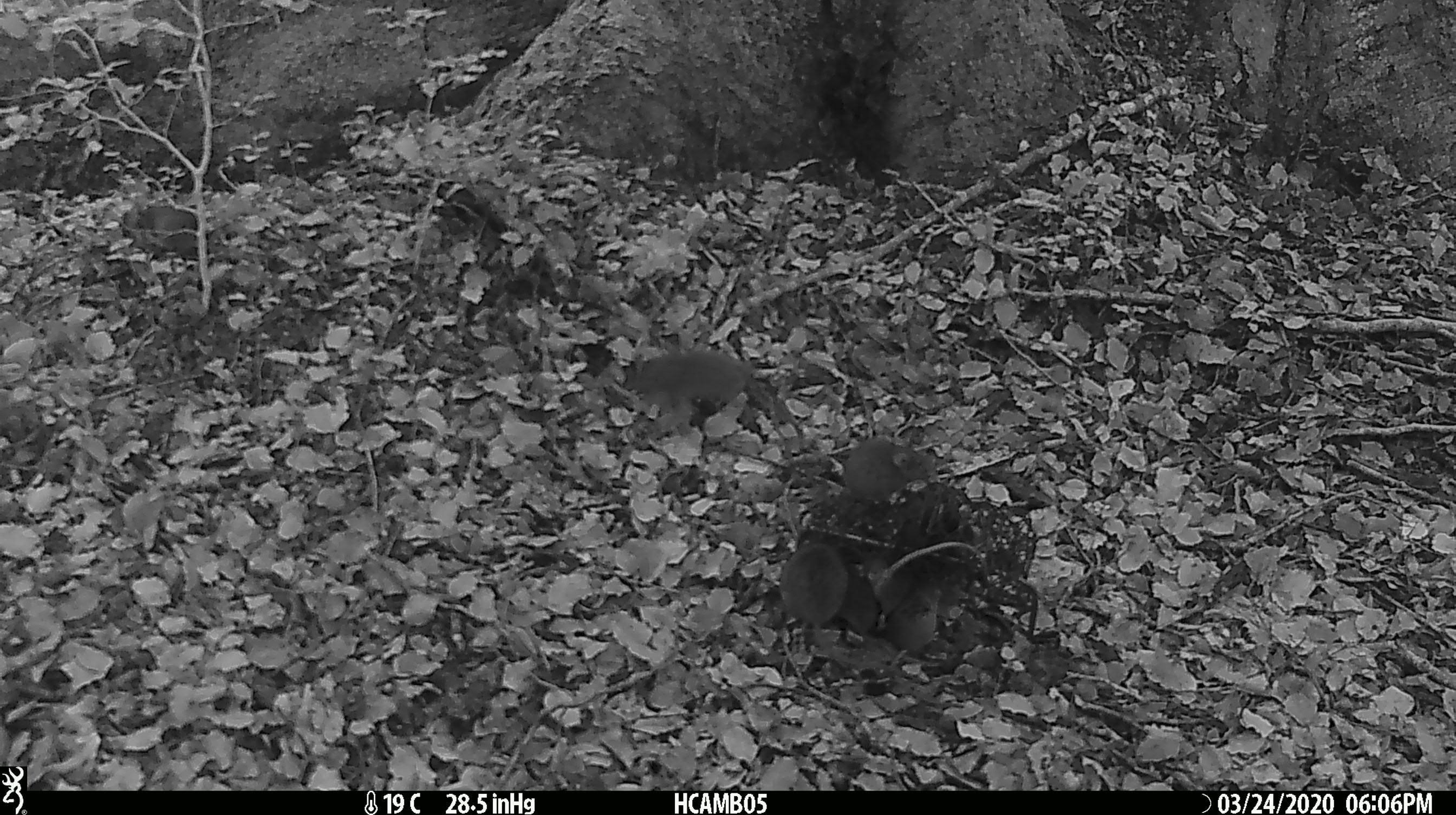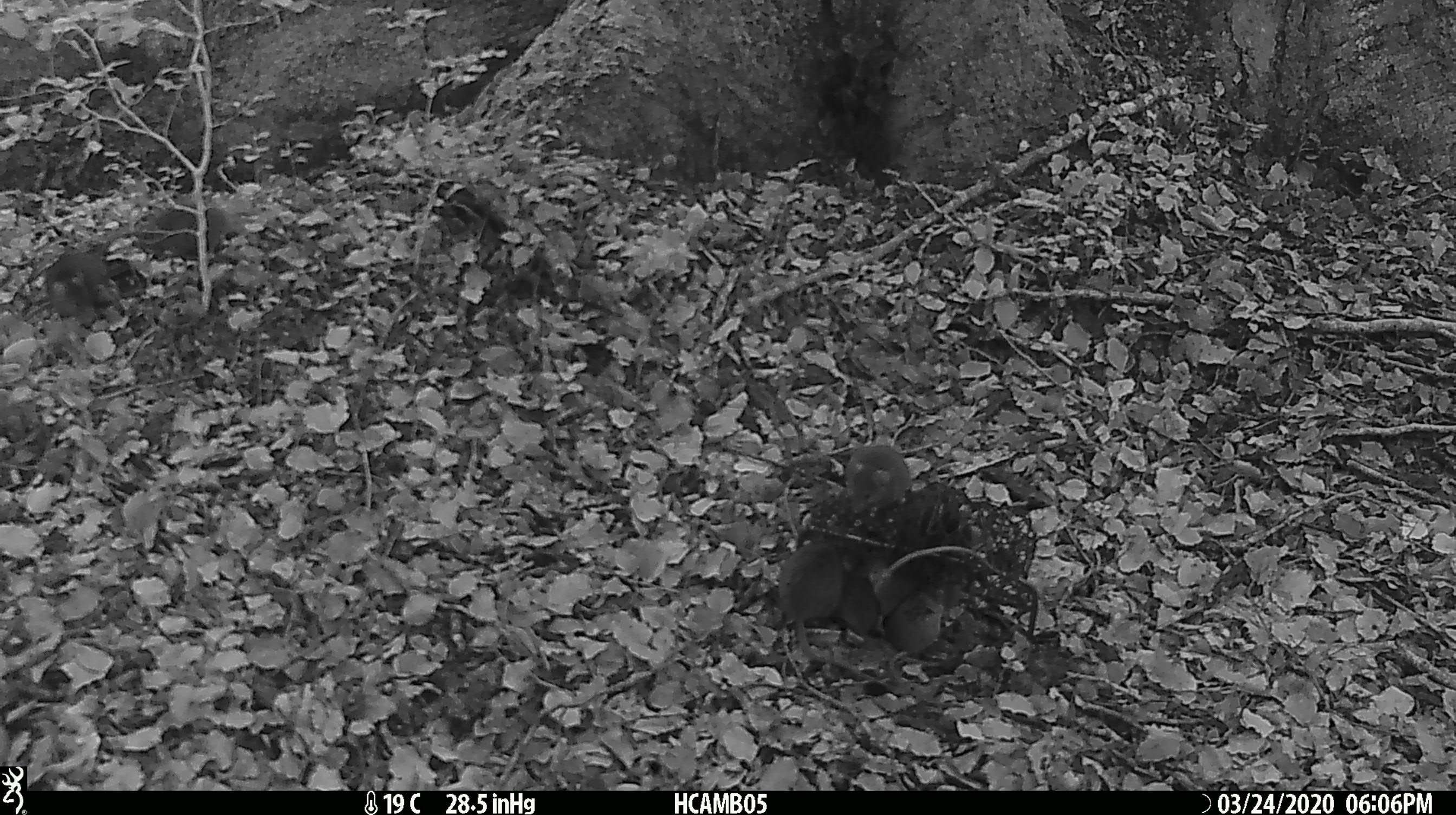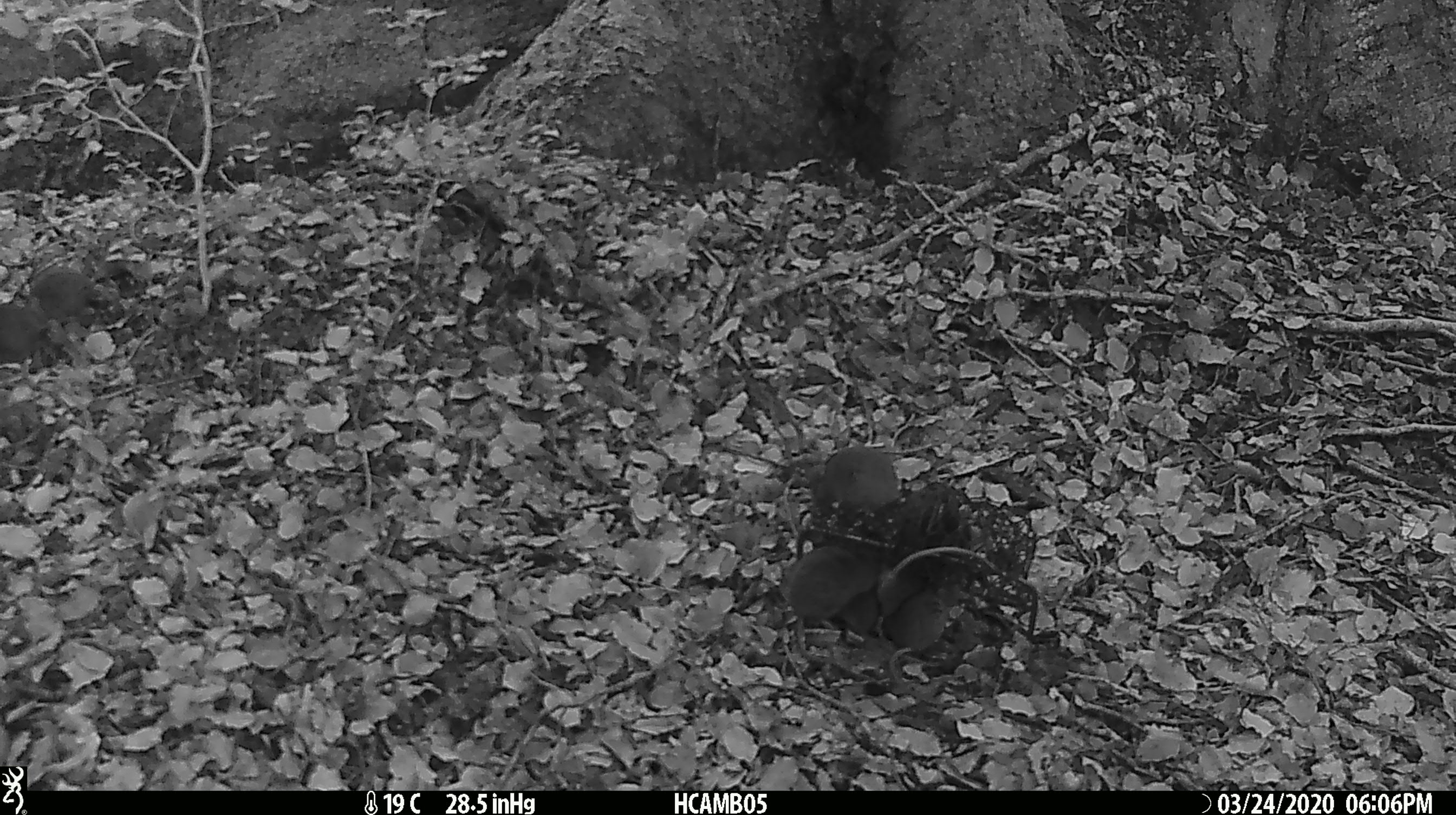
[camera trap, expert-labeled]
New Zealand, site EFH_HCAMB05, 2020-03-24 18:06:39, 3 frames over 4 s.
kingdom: Animalia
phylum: Chordata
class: Mammalia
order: Rodentia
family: Muridae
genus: Mus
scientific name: Mus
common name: mouse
Mouse (Mus).